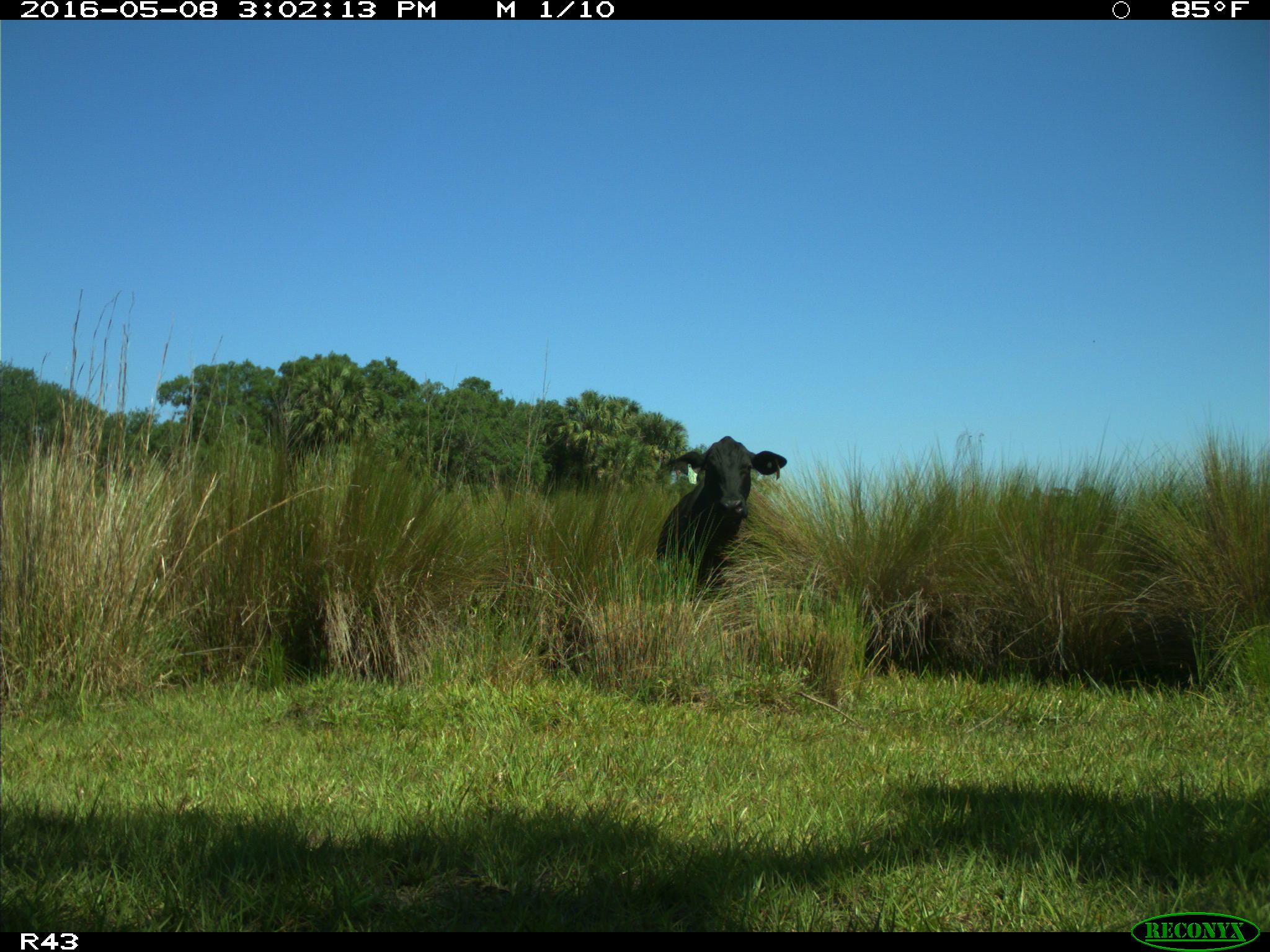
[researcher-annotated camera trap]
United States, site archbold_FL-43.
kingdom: Animalia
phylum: Chordata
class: Mammalia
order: Artiodactyla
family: Bovidae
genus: Bos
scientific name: Bos taurus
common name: domestic cow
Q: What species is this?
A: Bos taurus (domestic cow).